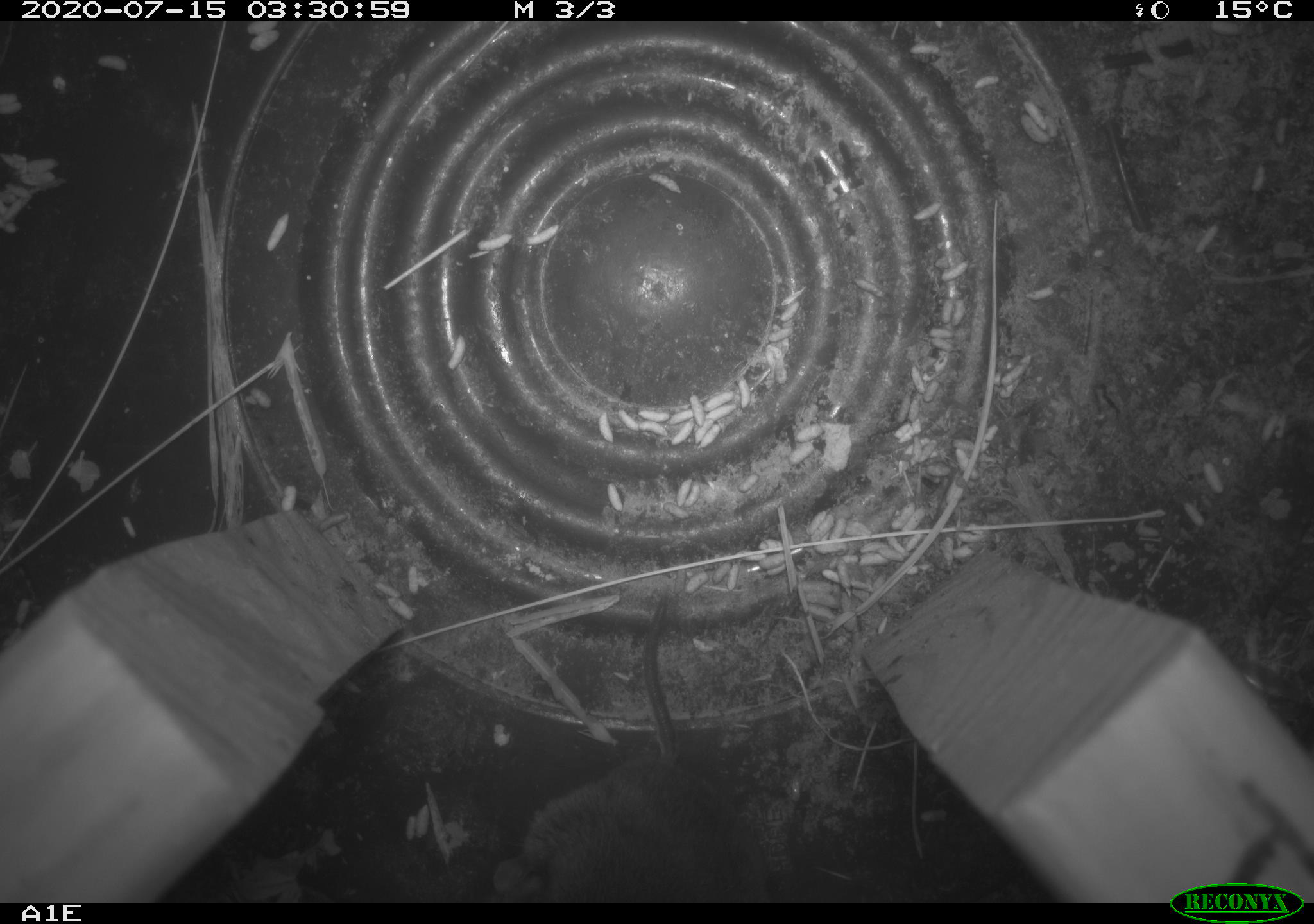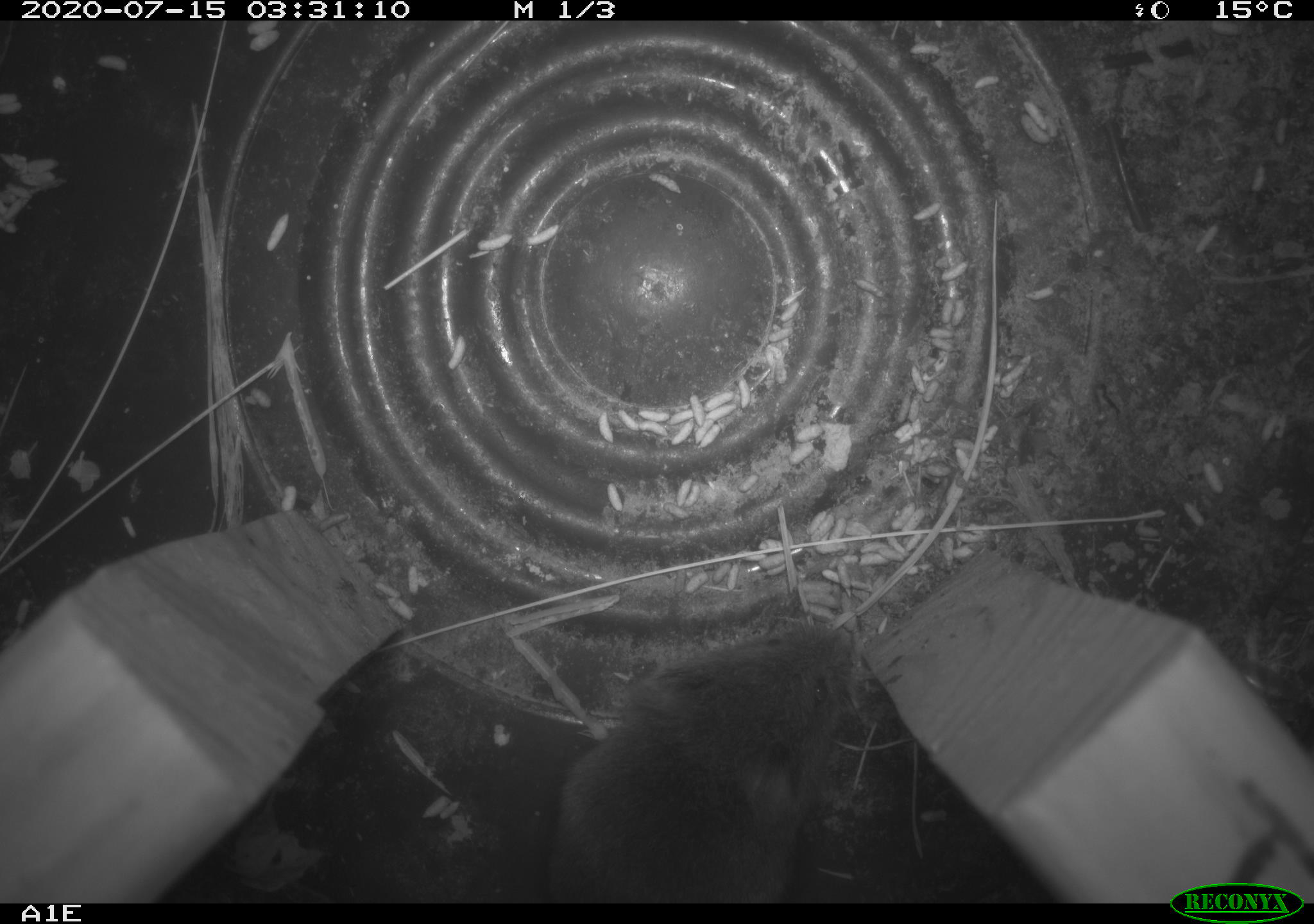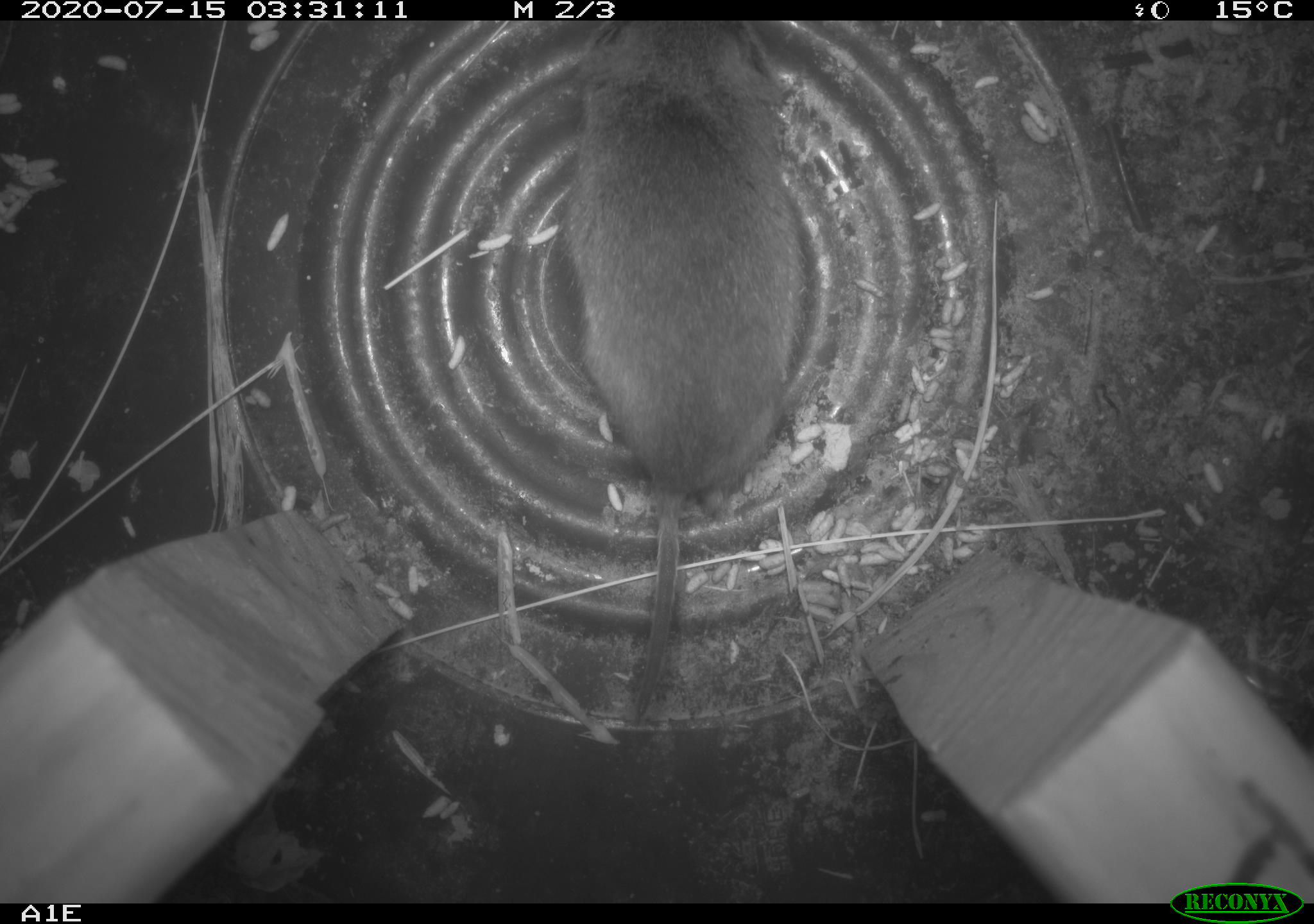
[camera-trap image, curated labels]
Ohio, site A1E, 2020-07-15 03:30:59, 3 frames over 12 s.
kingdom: Animalia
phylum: Chordata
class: Mammalia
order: Rodentia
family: Cricetidae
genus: Microtus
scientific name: Microtus pennsylvanicus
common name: meadow vole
Meadow vole (Microtus pennsylvanicus).